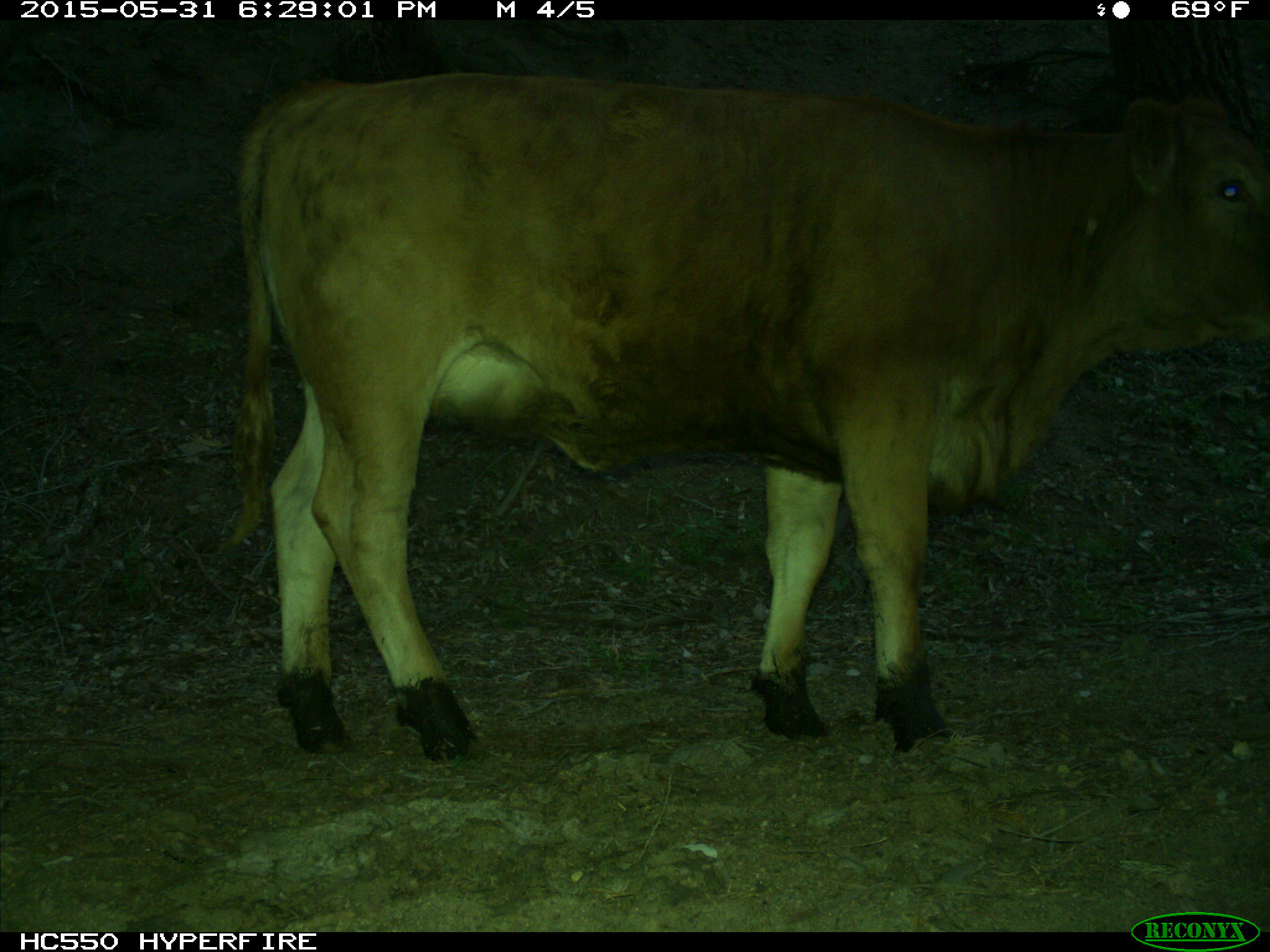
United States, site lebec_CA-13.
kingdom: Animalia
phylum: Chordata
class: Mammalia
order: Artiodactyla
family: Bovidae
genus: Bos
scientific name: Bos taurus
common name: domestic cow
Bos taurus (domestic cow).